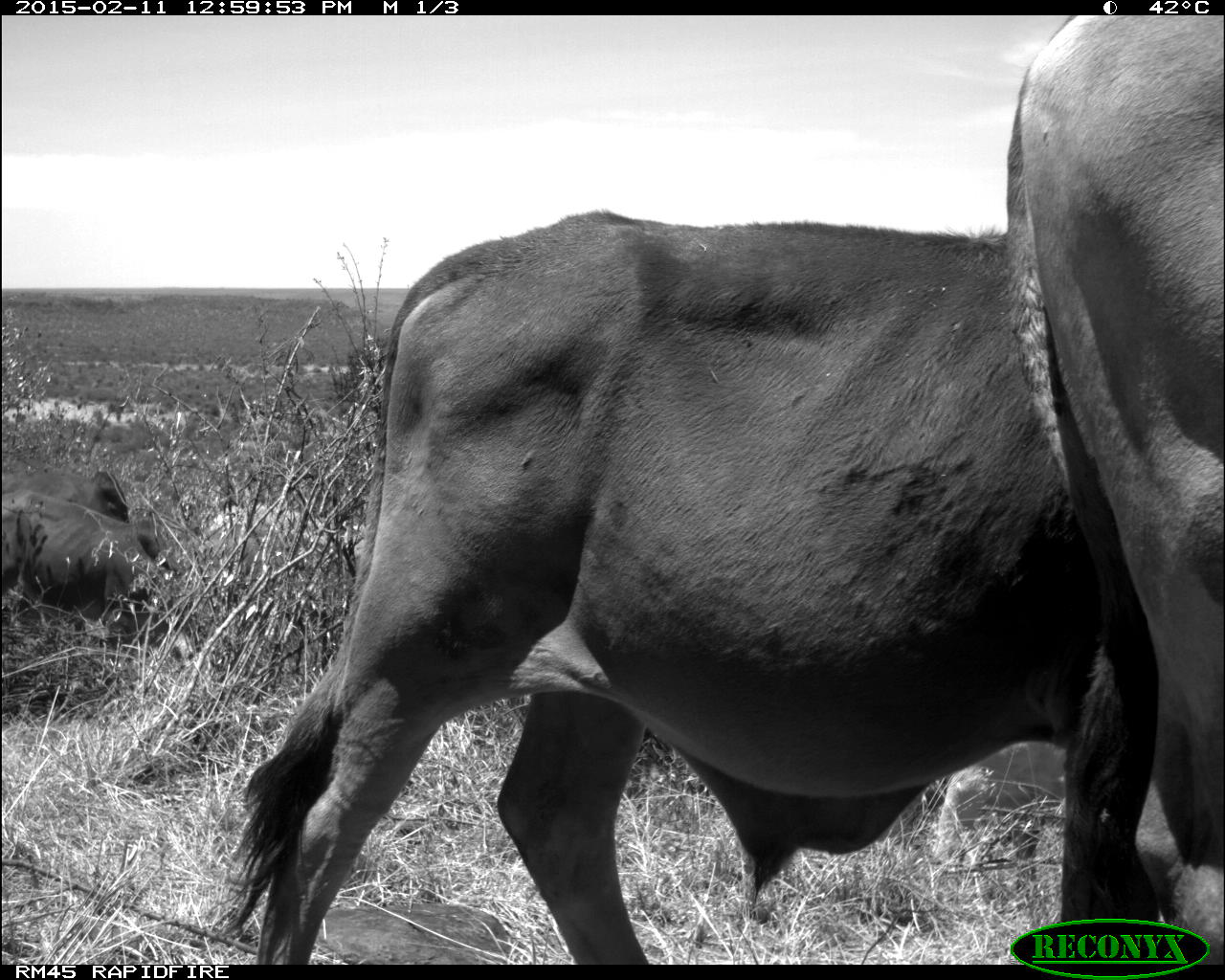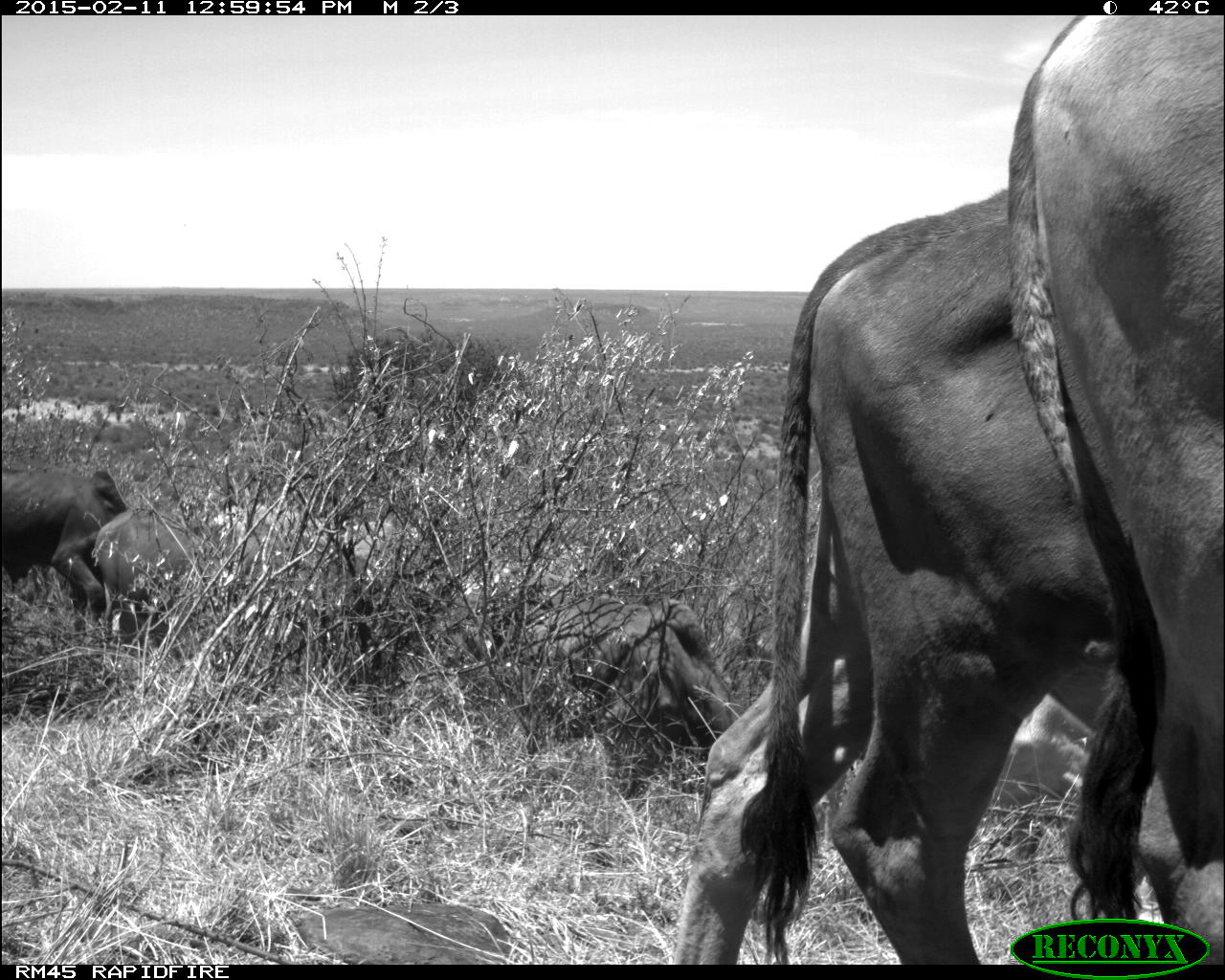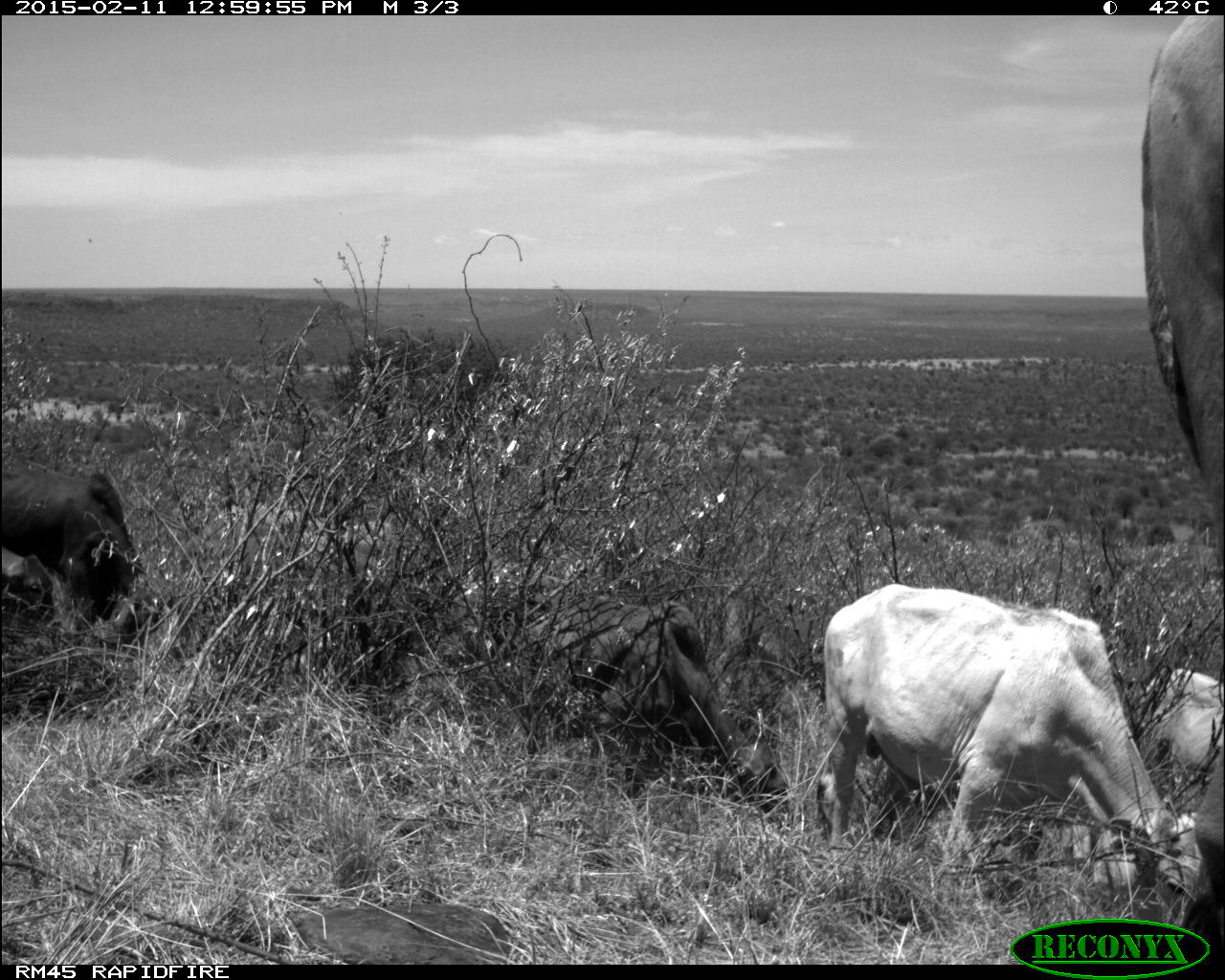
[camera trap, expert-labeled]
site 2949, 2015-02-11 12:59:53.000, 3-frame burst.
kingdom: Animalia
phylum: Chordata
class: Mammalia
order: Artiodactyla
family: Bovidae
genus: Bos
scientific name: Bos taurus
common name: domestic cattle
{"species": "Bos taurus (domestic cattle)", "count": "6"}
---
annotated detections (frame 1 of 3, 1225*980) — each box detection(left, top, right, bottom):
bos taurus: detection(223, 211, 1133, 966); detection(1005, 12, 1225, 972); detection(3, 490, 203, 656); detection(0, 471, 183, 582)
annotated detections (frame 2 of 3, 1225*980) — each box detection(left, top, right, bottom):
bos taurus: detection(675, 191, 1120, 964); detection(1006, 17, 1224, 964); detection(701, 564, 1088, 827); detection(488, 593, 745, 802); detection(210, 505, 399, 642); detection(93, 507, 222, 684); detection(0, 471, 129, 645)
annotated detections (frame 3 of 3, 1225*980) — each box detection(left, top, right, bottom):
bos taurus: detection(815, 584, 1209, 930); detection(1141, 17, 1225, 967); detection(523, 596, 792, 823); detection(2, 457, 174, 655); detection(1141, 667, 1223, 775)